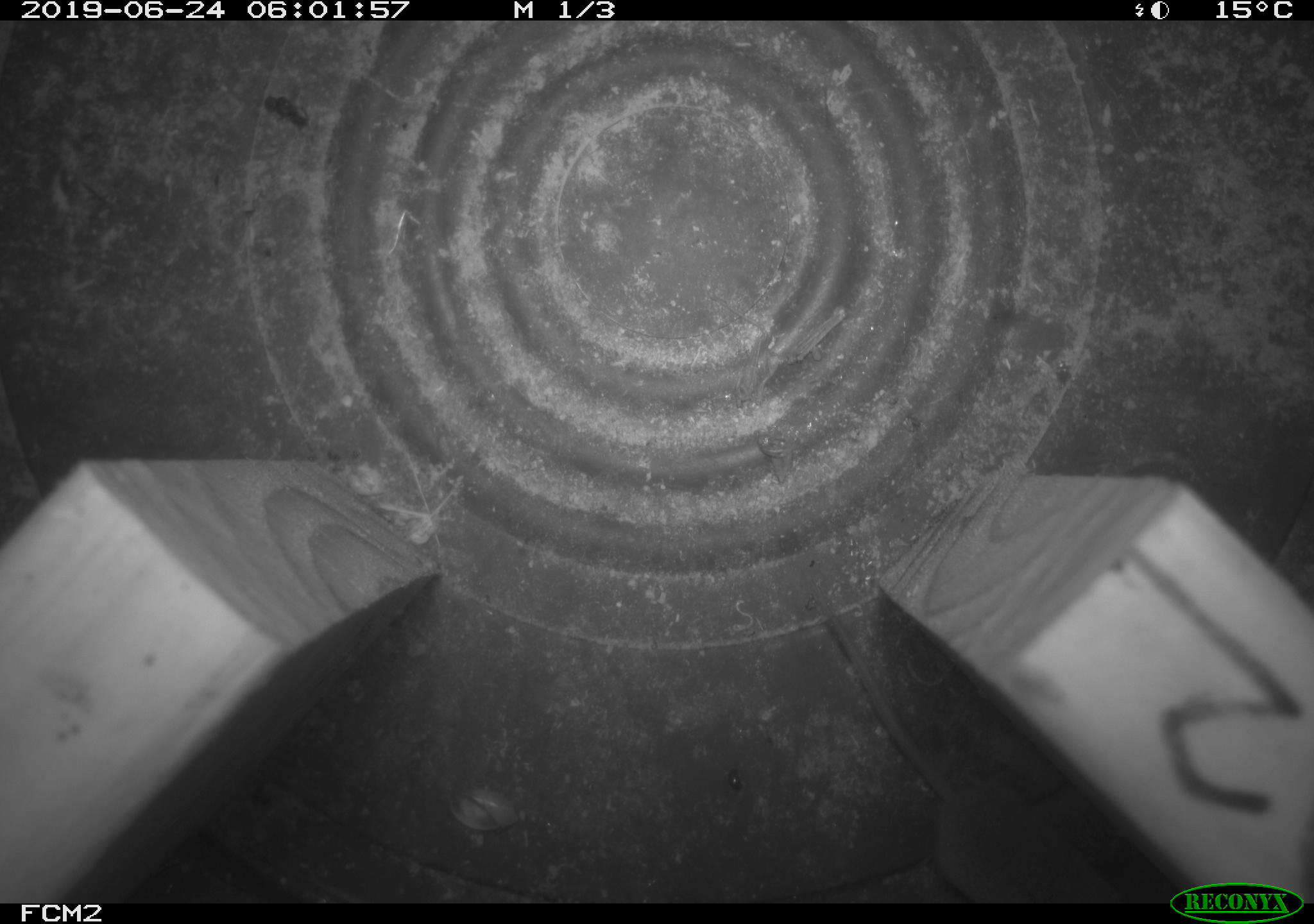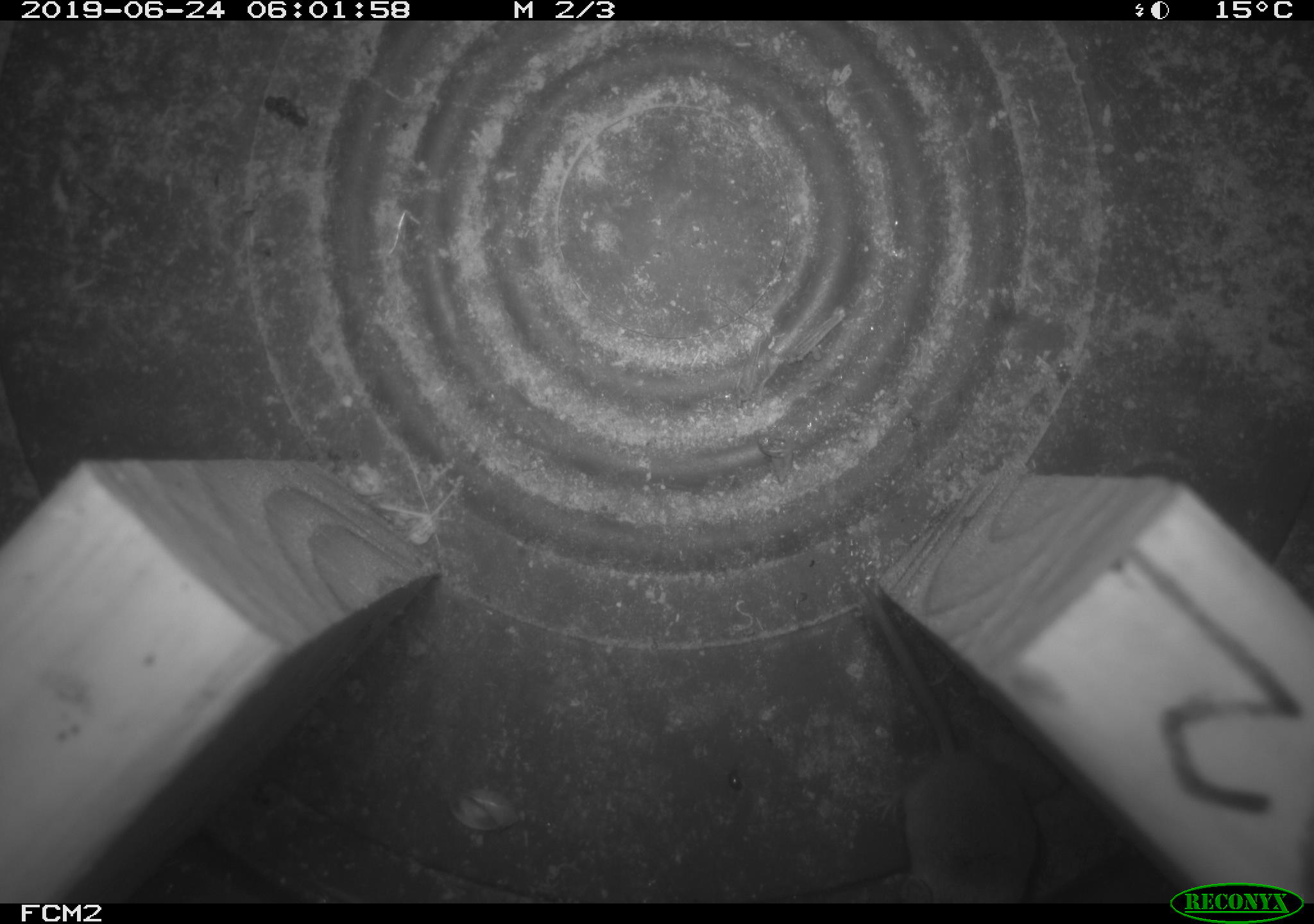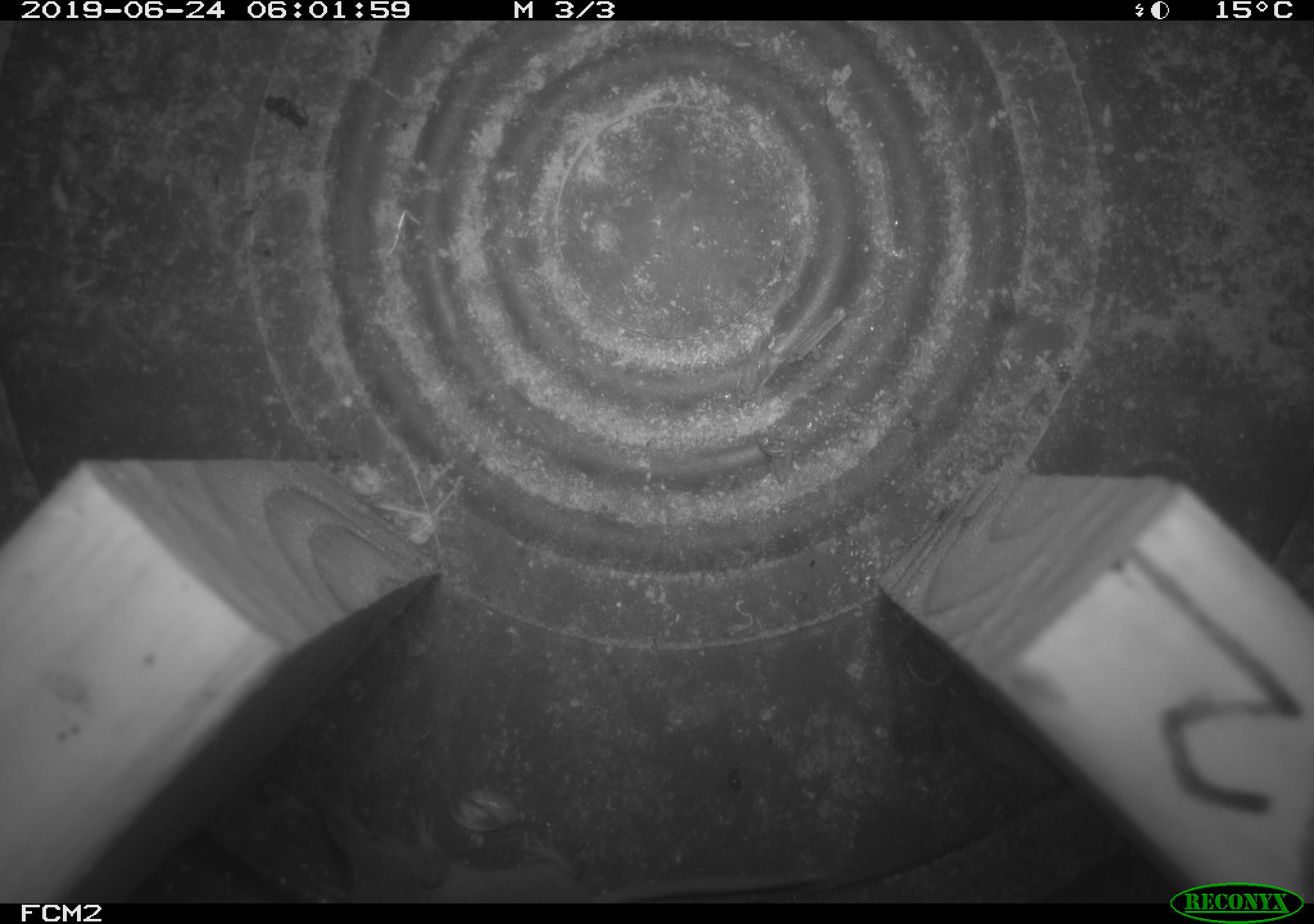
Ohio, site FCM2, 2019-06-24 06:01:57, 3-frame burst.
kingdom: Animalia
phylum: Chordata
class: Mammalia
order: Eulipotyphla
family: Soricidae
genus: Sorex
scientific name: Sorex cinereus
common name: masked shrew